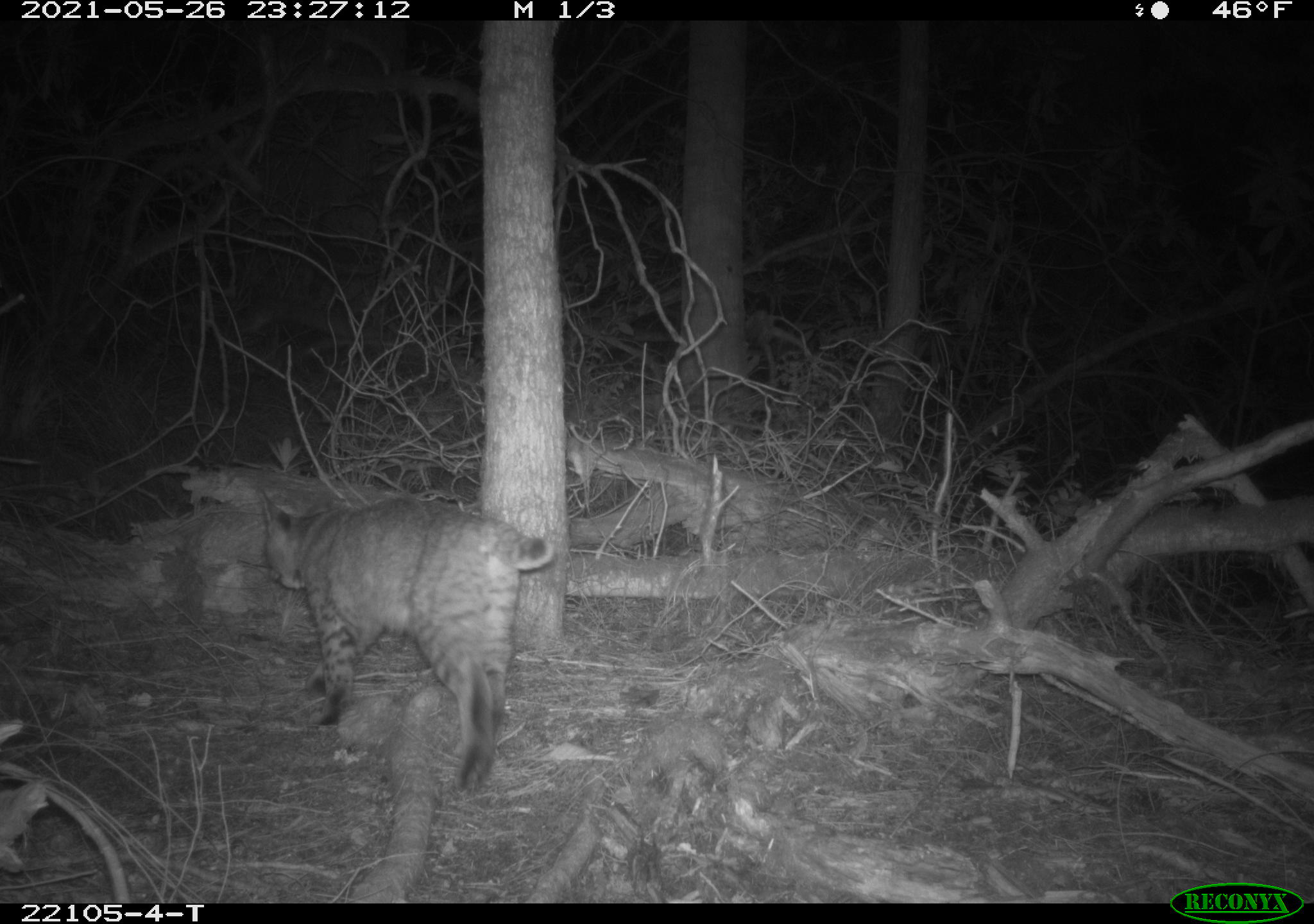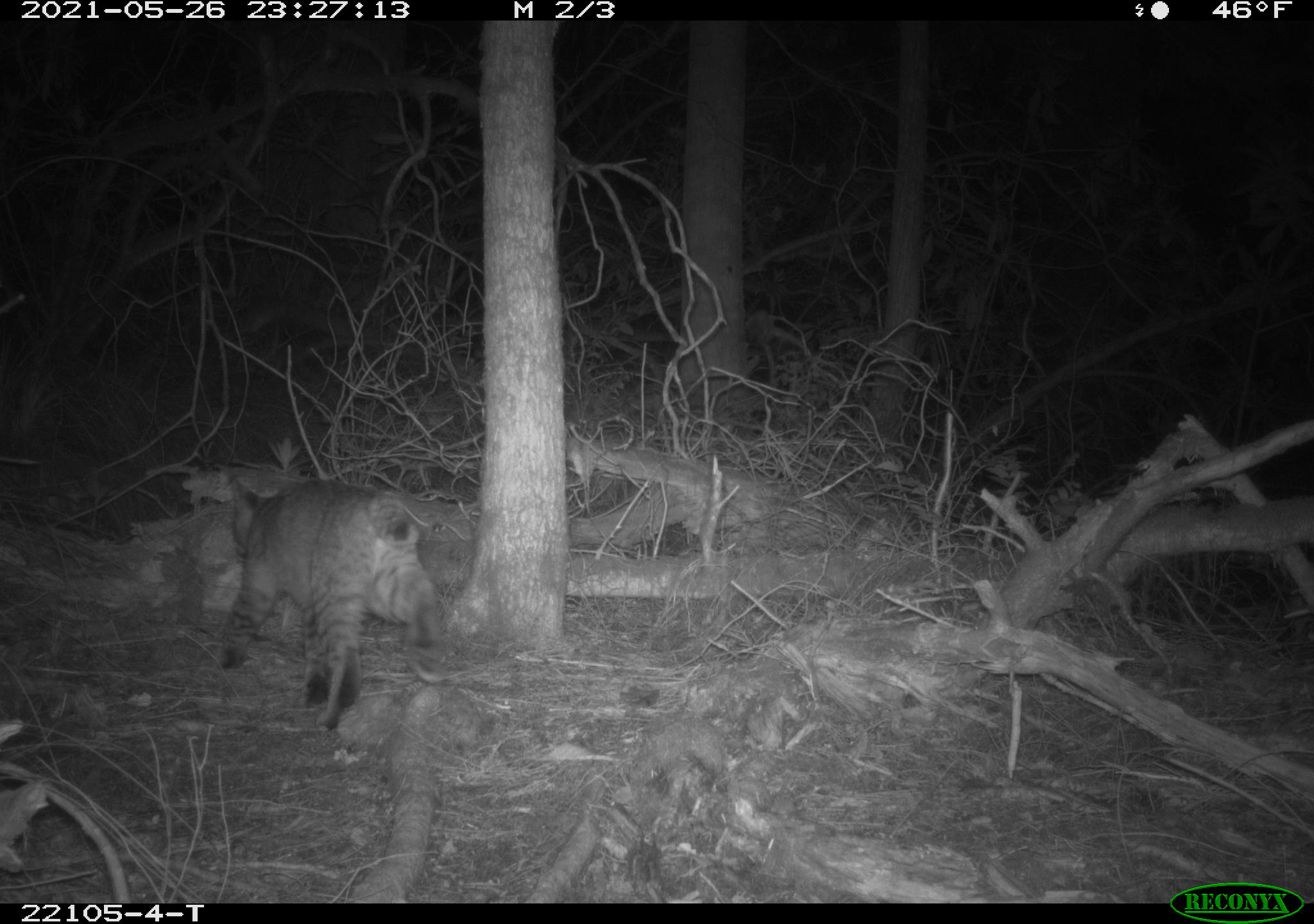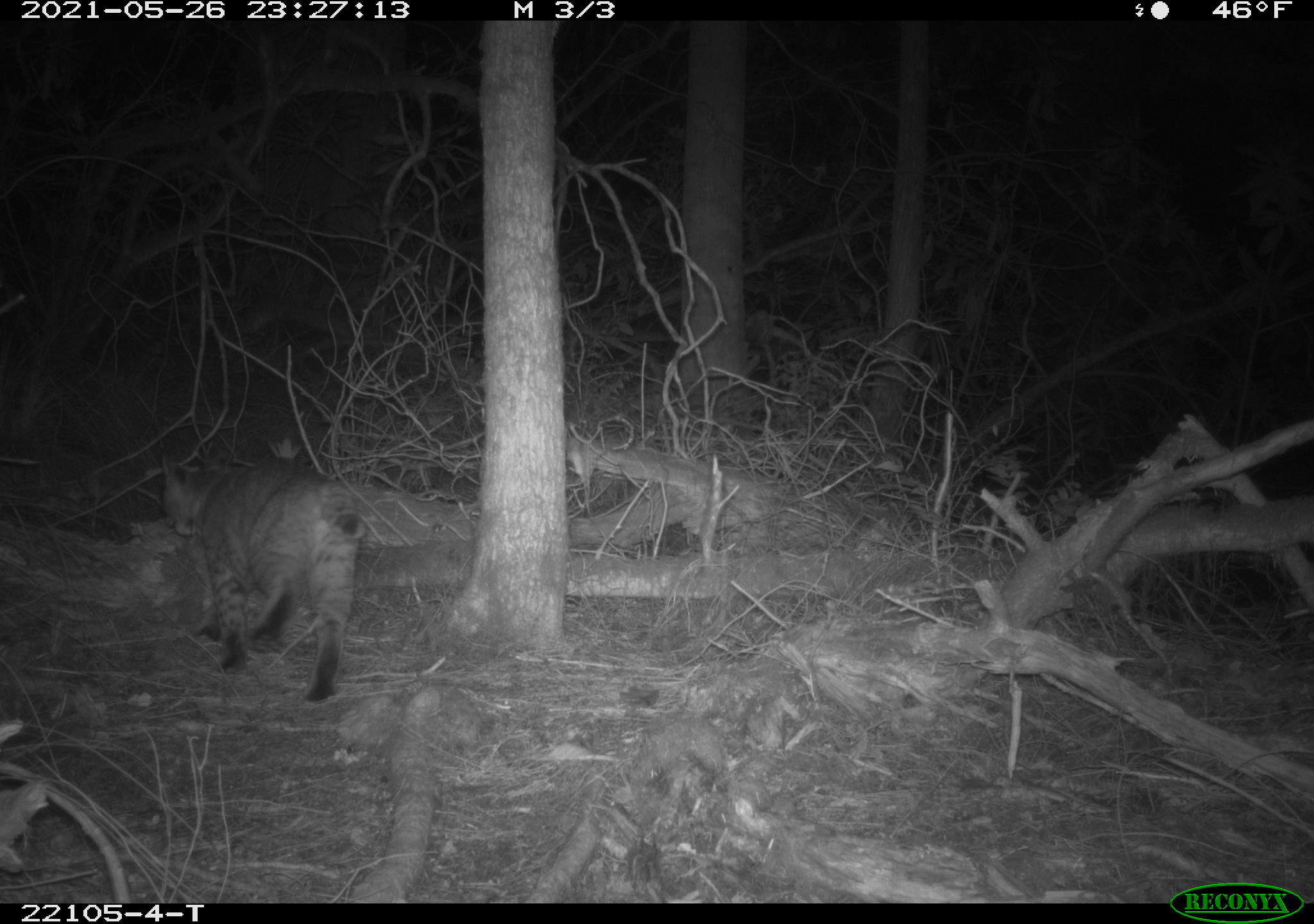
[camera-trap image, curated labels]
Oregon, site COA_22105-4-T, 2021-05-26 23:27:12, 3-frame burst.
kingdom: Animalia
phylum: Chordata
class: Mammalia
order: Carnivora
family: Felidae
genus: Lynx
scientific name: Lynx rufus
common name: bobcat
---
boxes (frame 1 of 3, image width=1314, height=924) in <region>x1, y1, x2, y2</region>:
bobcat: <region>241, 475, 563, 808</region>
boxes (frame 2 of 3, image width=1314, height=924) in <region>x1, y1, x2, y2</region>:
bobcat: <region>187, 461, 476, 760</region>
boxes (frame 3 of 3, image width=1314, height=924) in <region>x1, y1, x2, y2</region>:
bobcat: <region>139, 446, 398, 728</region>